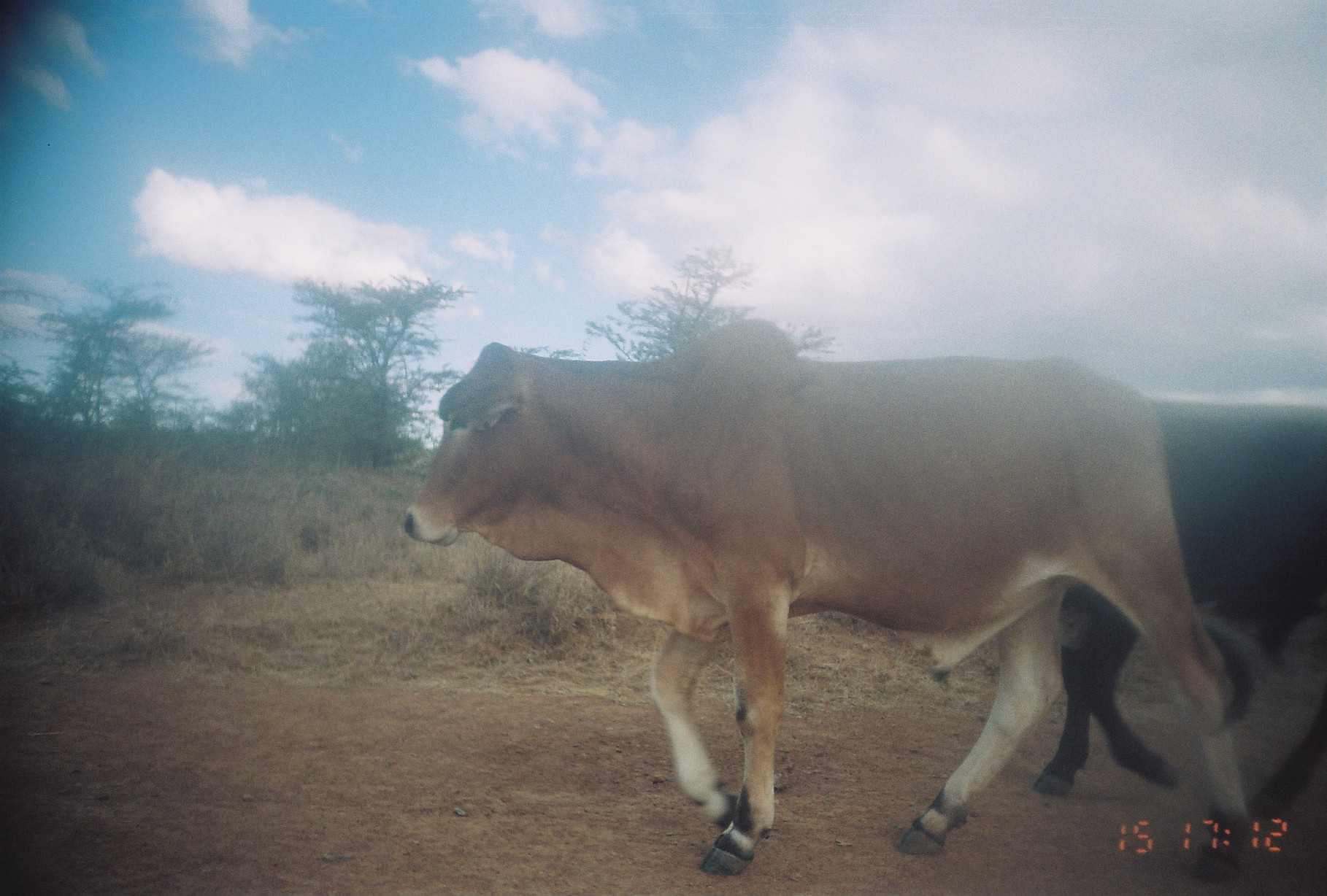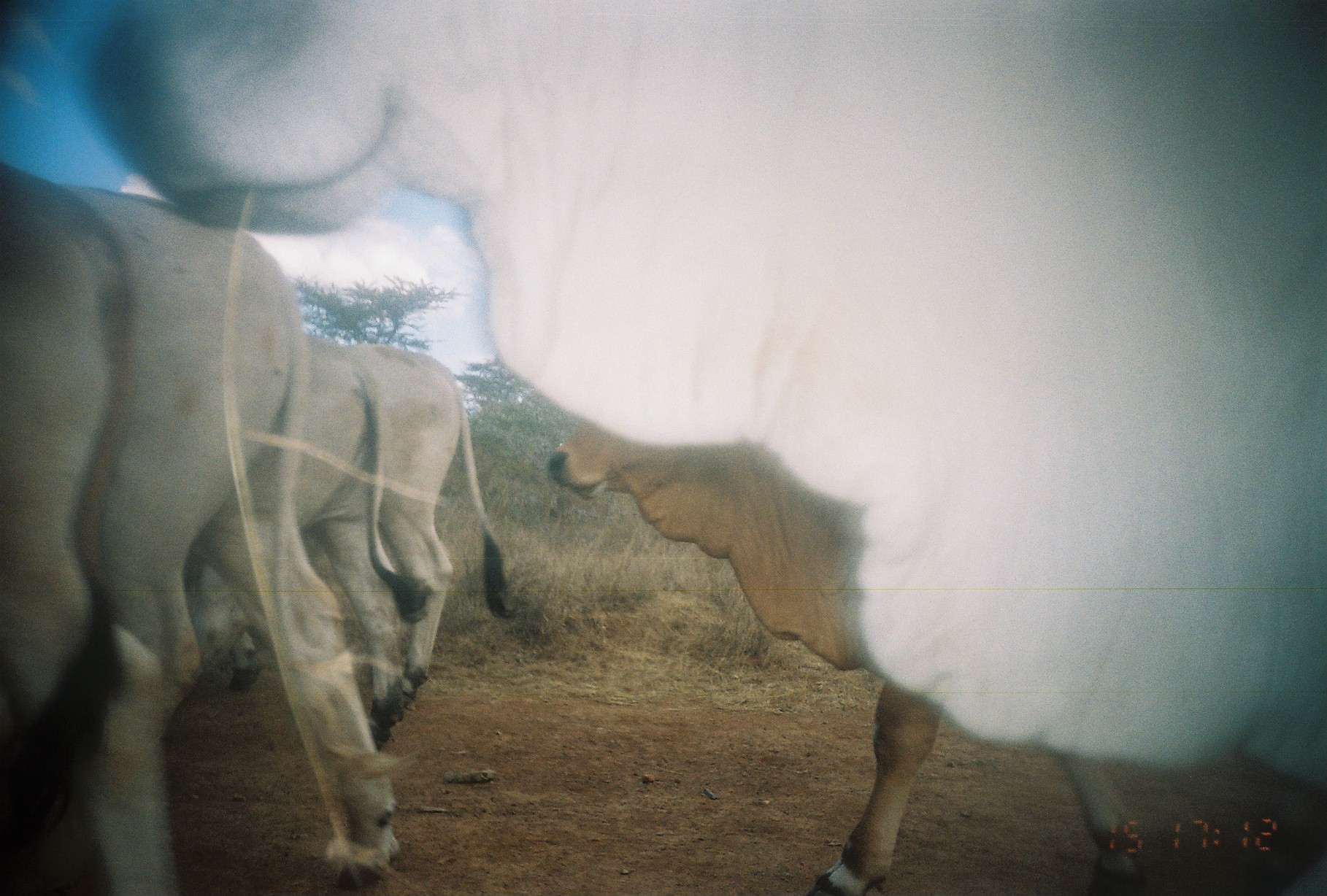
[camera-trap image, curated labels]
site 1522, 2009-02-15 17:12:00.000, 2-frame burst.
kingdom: Animalia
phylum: Chordata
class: Mammalia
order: Artiodactyla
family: Bovidae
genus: Bos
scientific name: Bos taurus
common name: domestic cattle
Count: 2.